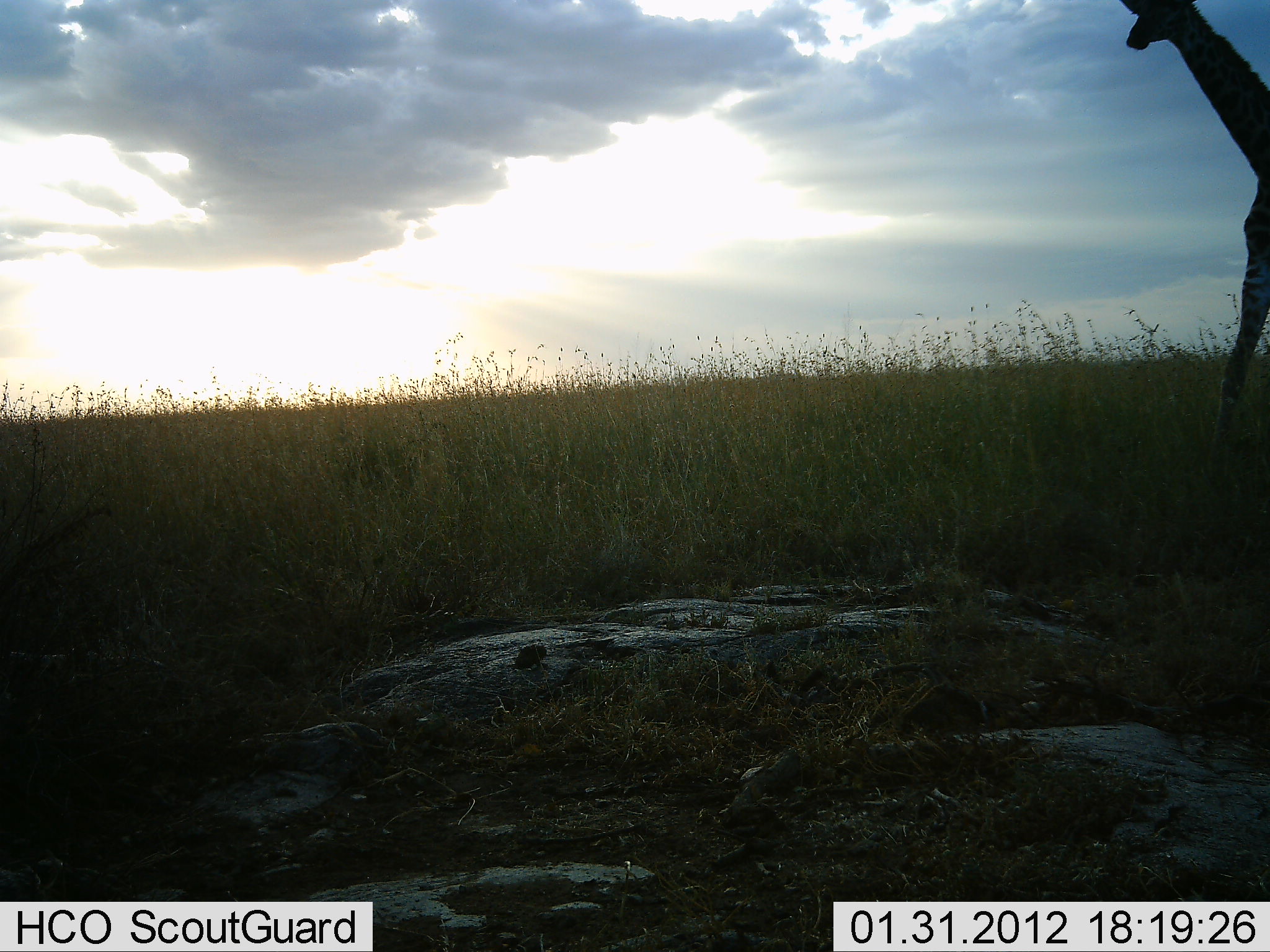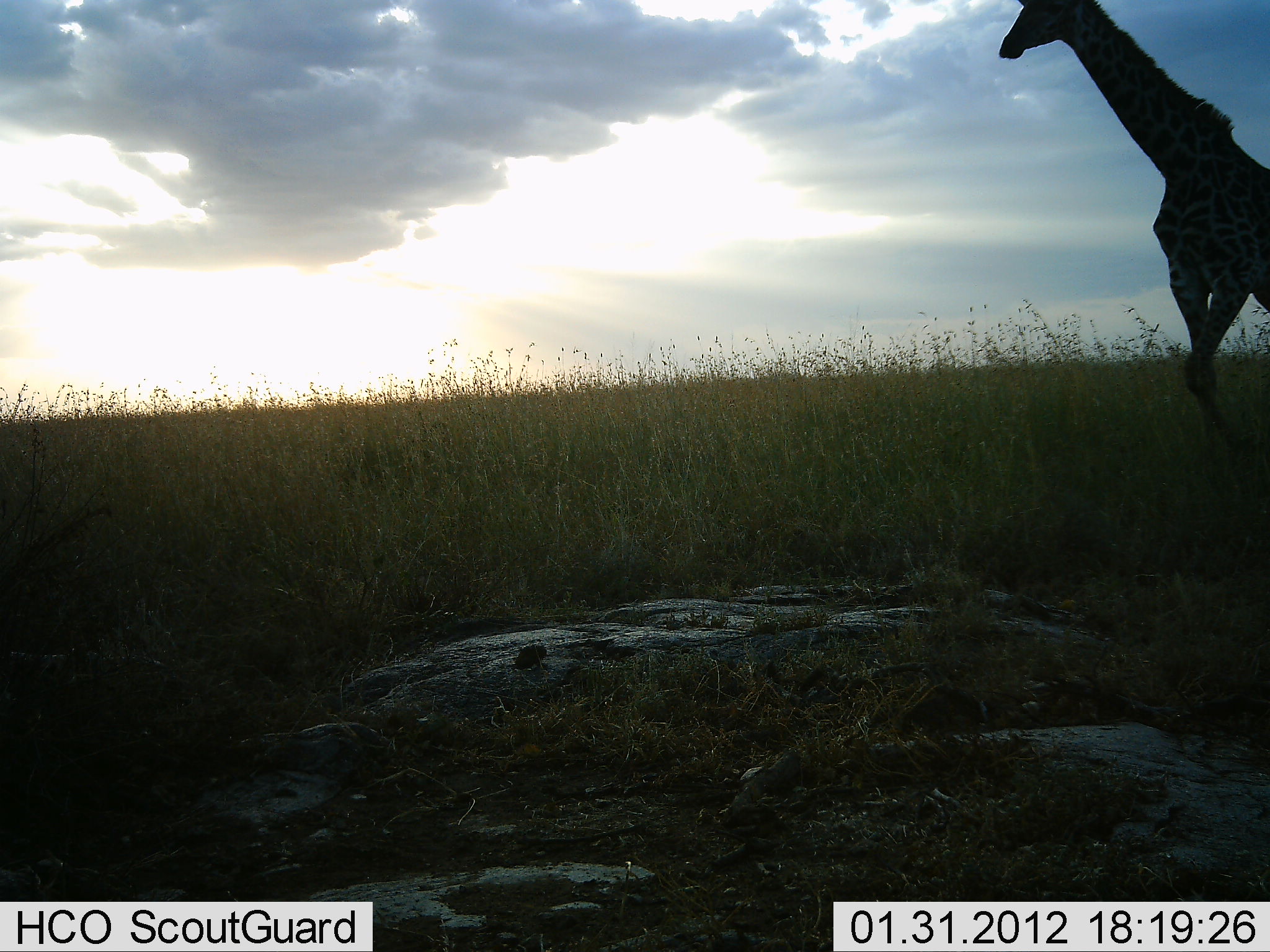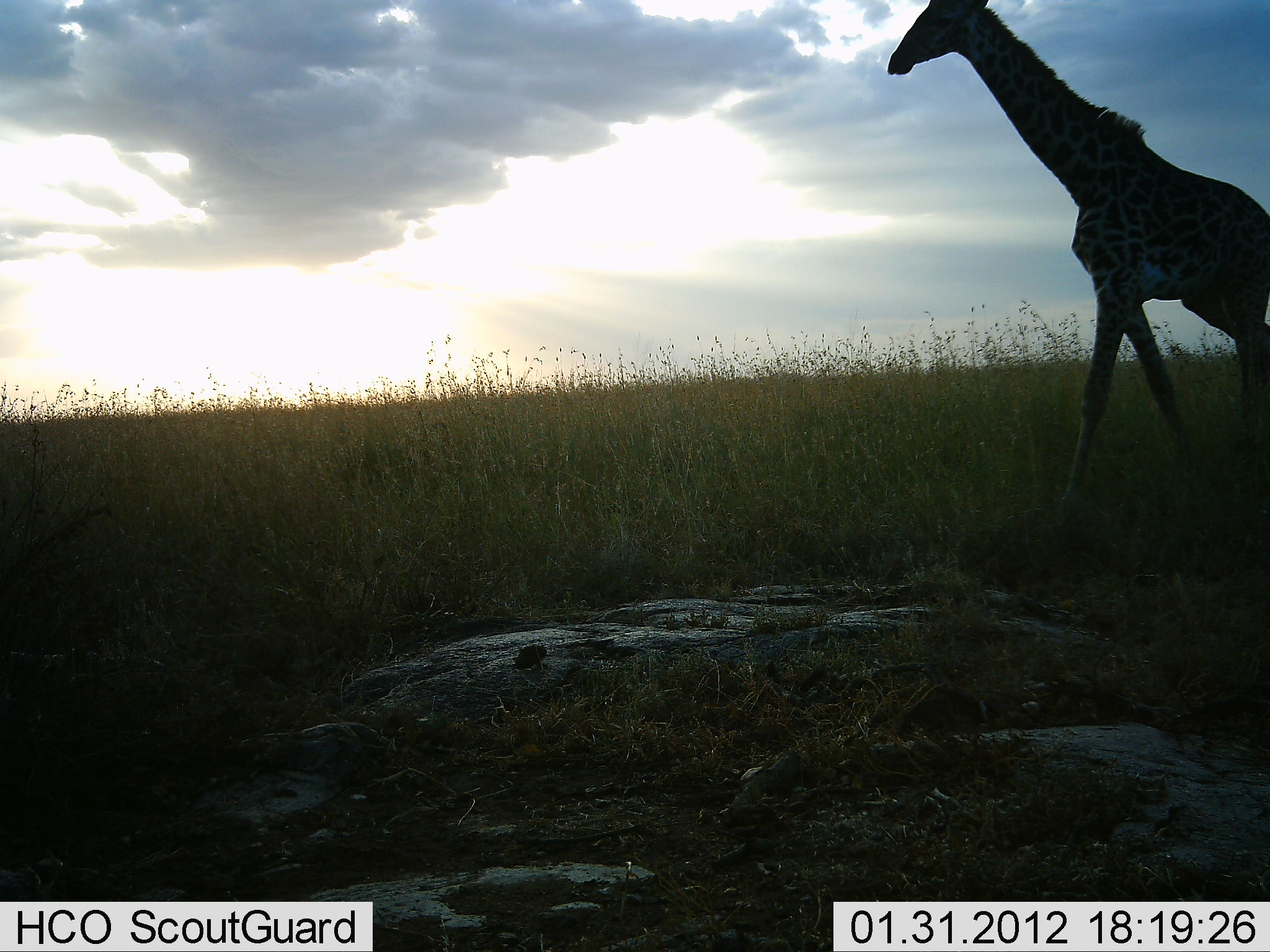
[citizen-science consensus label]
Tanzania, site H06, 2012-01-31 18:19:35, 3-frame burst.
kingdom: Animalia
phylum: Chordata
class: Mammalia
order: Artiodactyla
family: Giraffidae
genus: Giraffa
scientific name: Giraffa camelopardalis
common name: giraffe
Giraffe (Giraffa camelopardalis), count 1. Behavior (volunteer vote fractions): standing 0%, resting 0%, moving 100%, interacting 0%. Young present (vote fraction): 0%. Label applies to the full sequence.